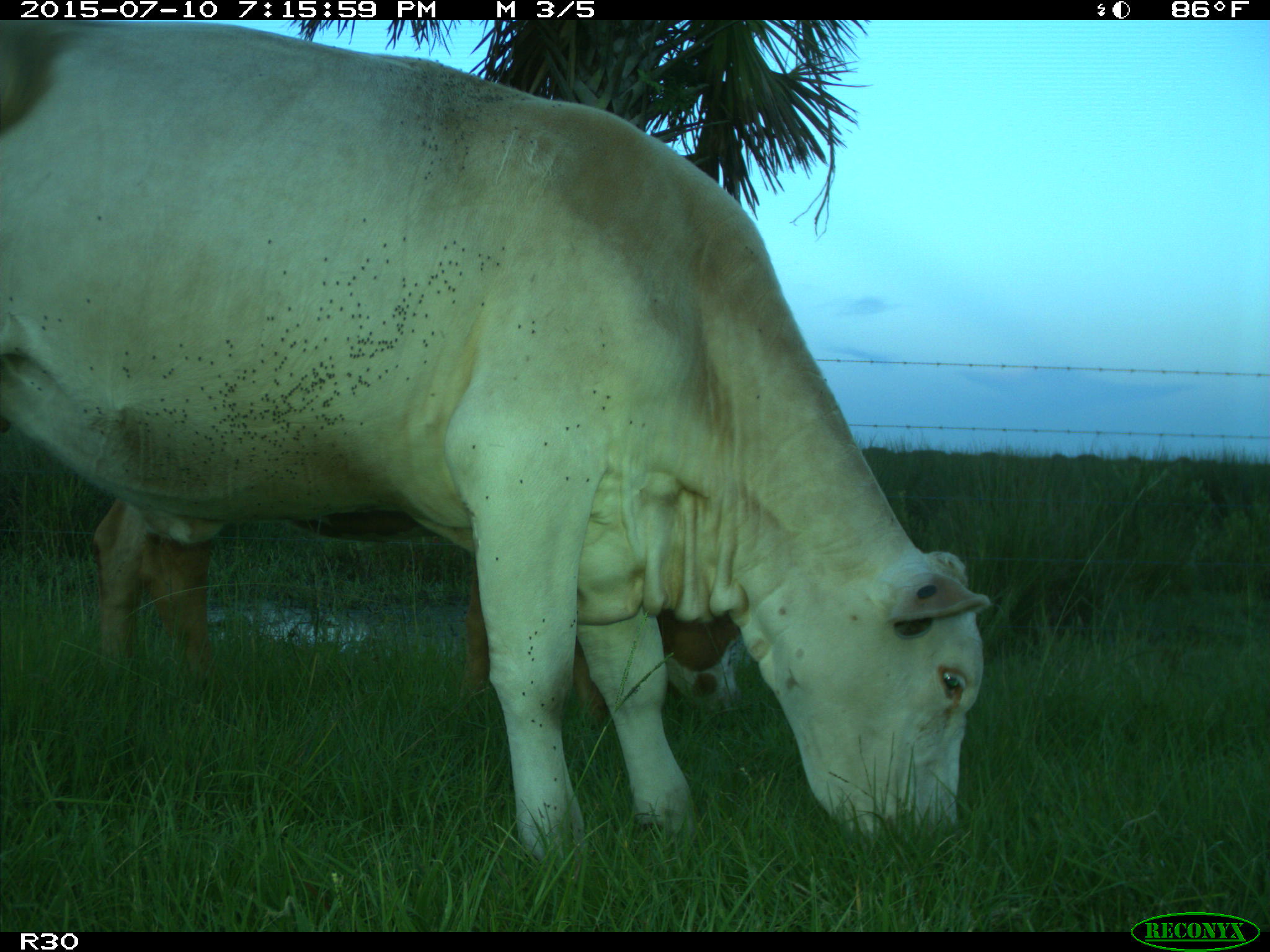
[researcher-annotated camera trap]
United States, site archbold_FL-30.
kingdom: Animalia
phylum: Chordata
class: Mammalia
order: Artiodactyla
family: Bovidae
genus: Bos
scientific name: Bos taurus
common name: domestic cow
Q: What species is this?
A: Bos taurus (domestic cow).